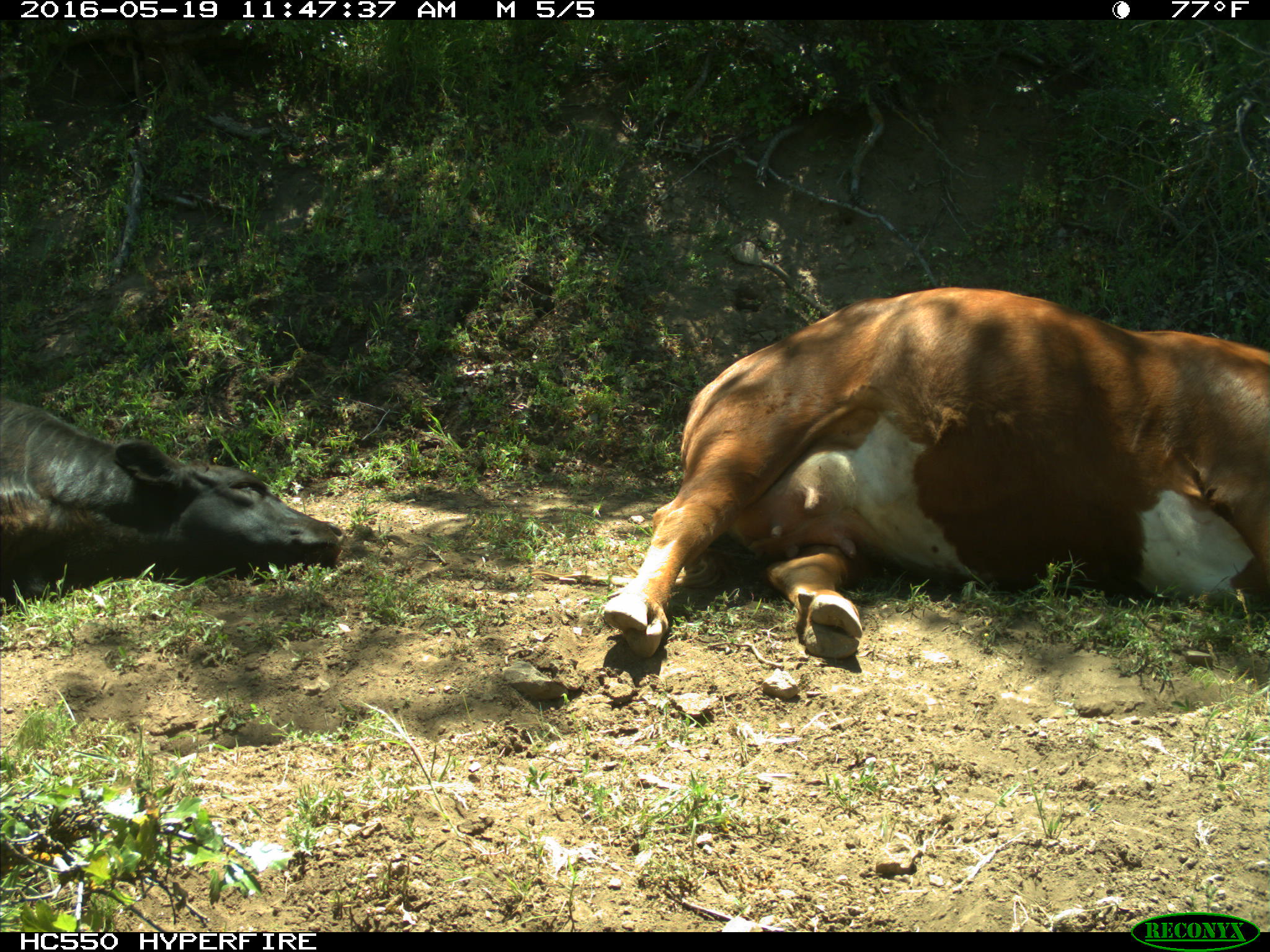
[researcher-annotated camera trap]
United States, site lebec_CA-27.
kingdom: Animalia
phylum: Chordata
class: Mammalia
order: Artiodactyla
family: Bovidae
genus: Bos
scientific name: Bos taurus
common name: domestic cow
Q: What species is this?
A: Bos taurus (domestic cow).